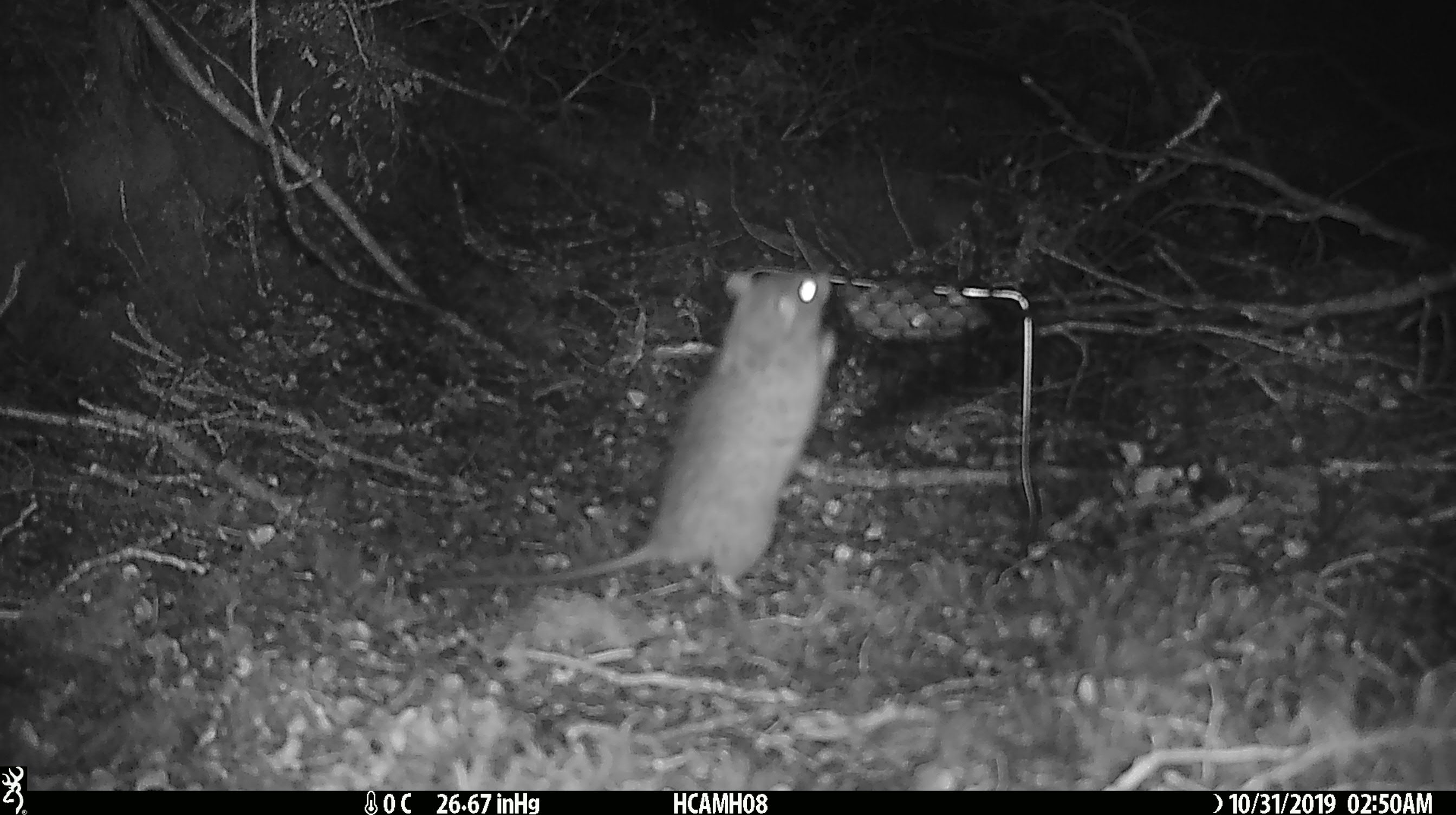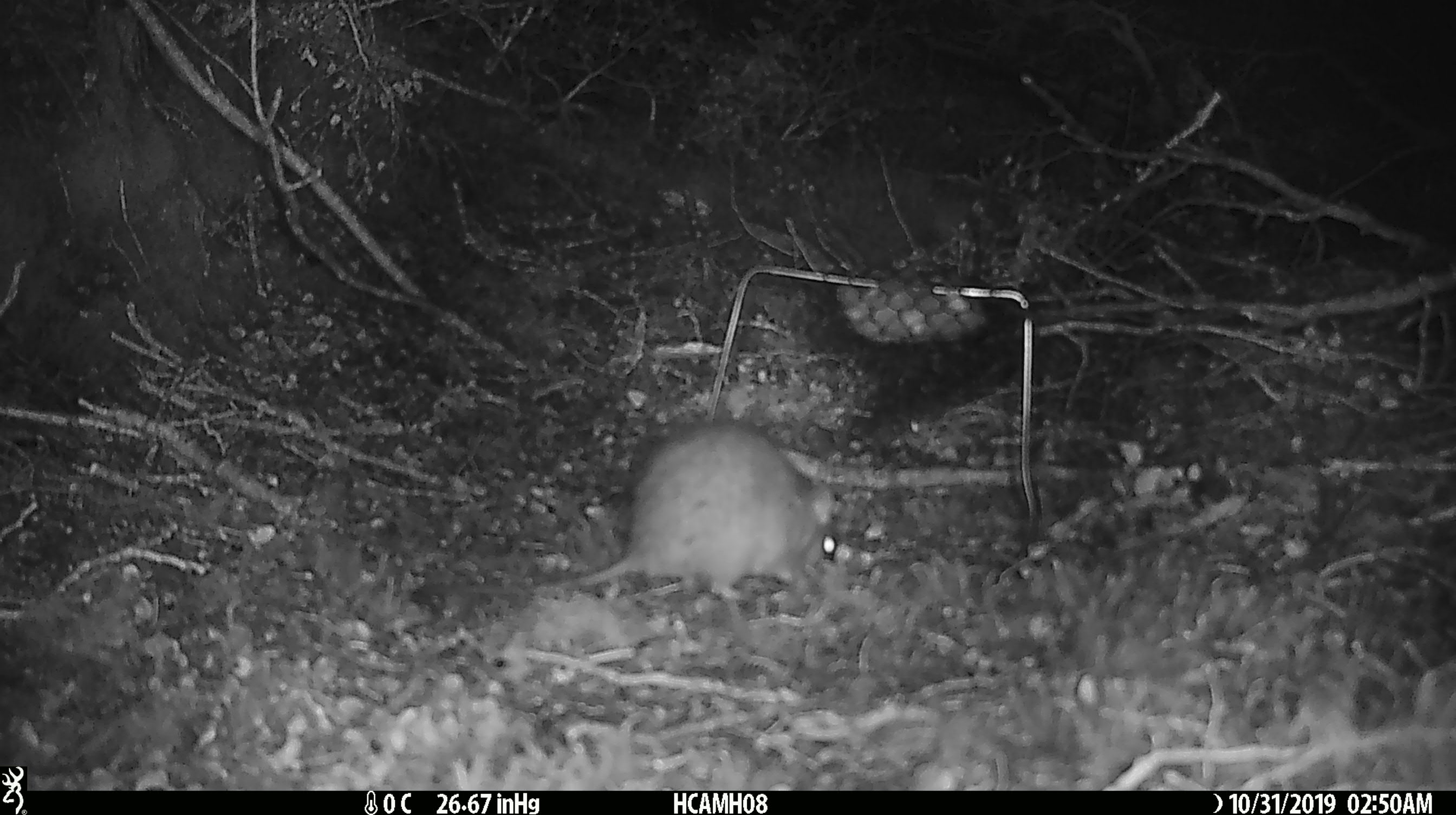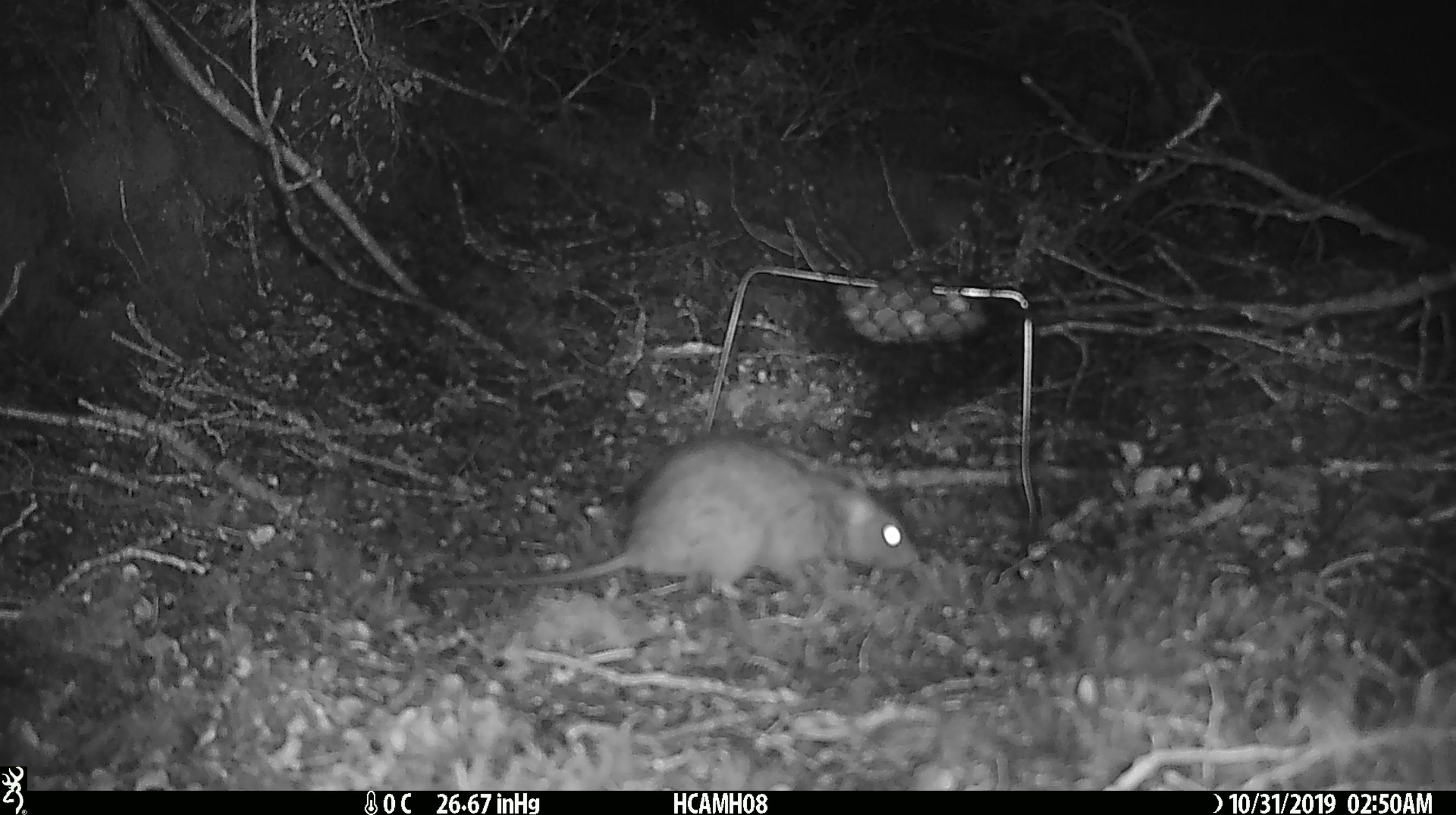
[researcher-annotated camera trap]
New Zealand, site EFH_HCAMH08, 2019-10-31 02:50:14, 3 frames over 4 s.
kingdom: Animalia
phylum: Chordata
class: Mammalia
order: Rodentia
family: Muridae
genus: Rattus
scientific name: Rattus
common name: rat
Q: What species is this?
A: Rat (Rattus).